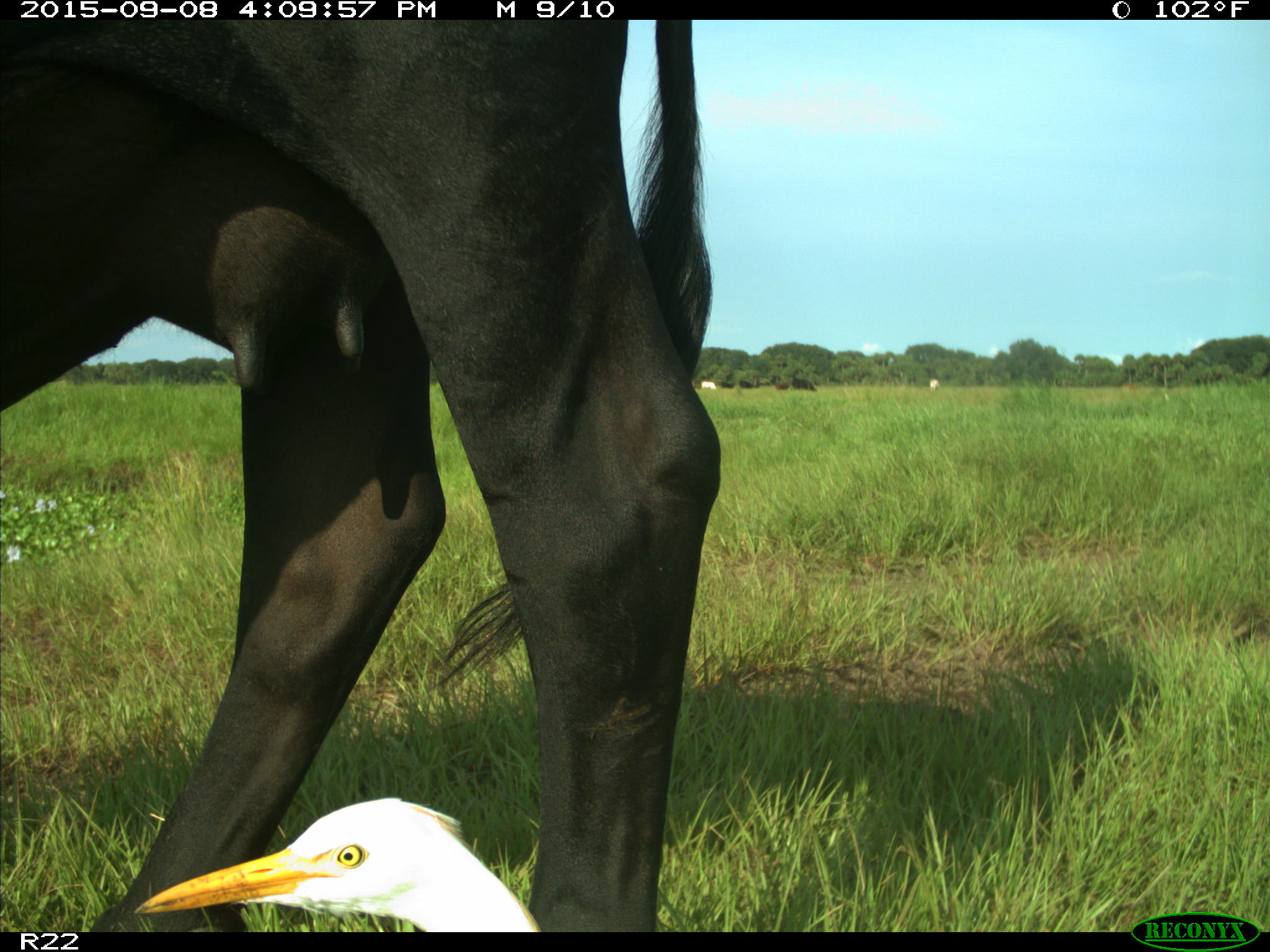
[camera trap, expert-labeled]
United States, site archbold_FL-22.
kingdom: Animalia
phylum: Chordata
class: Mammalia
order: Artiodactyla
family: Bovidae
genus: Bos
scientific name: Bos taurus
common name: domestic cow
Bos taurus (domestic cow).